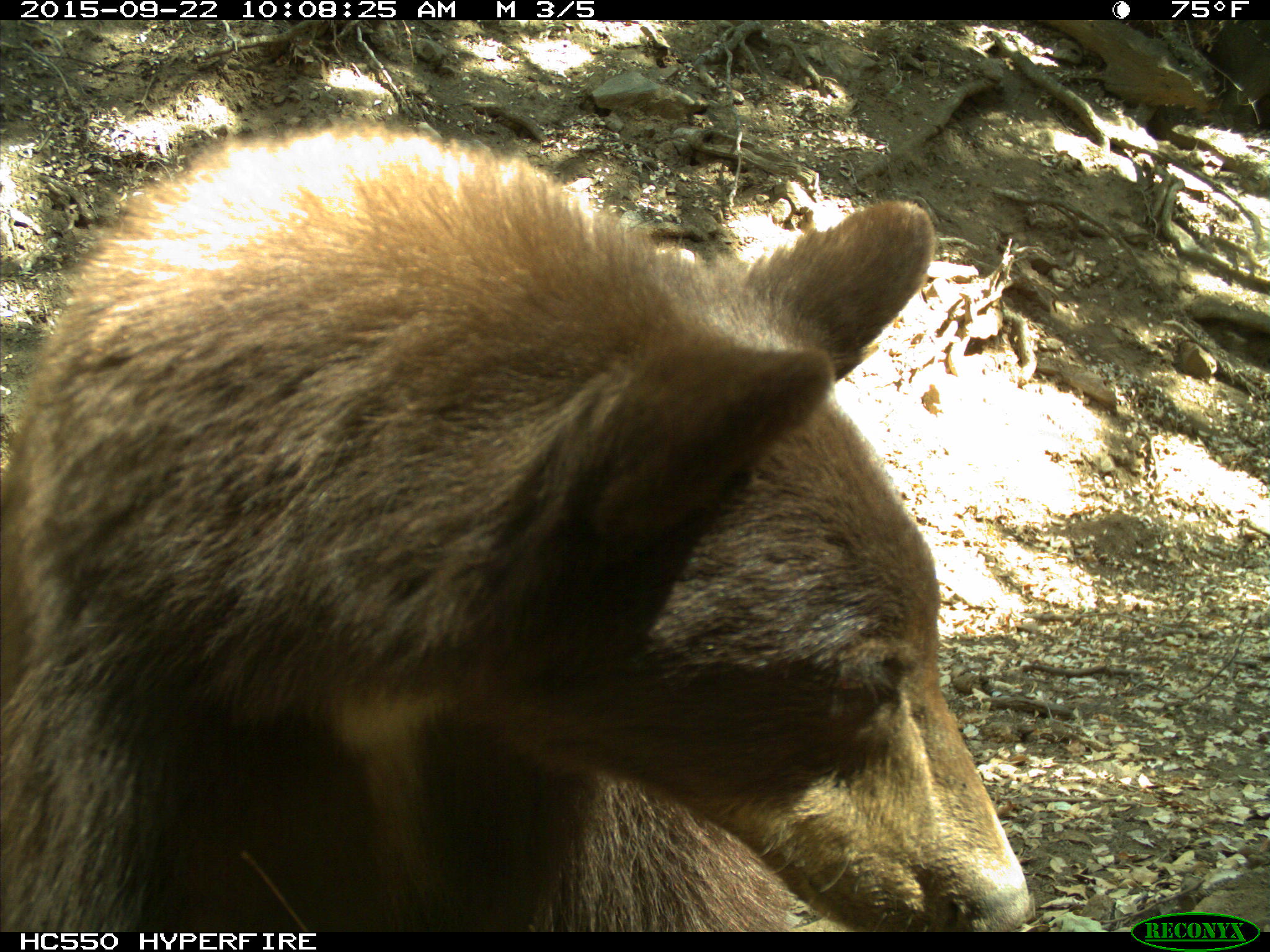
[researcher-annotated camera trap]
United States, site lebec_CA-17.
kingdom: Animalia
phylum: Chordata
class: Mammalia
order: Carnivora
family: Ursidae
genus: Ursus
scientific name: Ursus americanus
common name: american black bear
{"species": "Ursus americanus (american black bear)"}